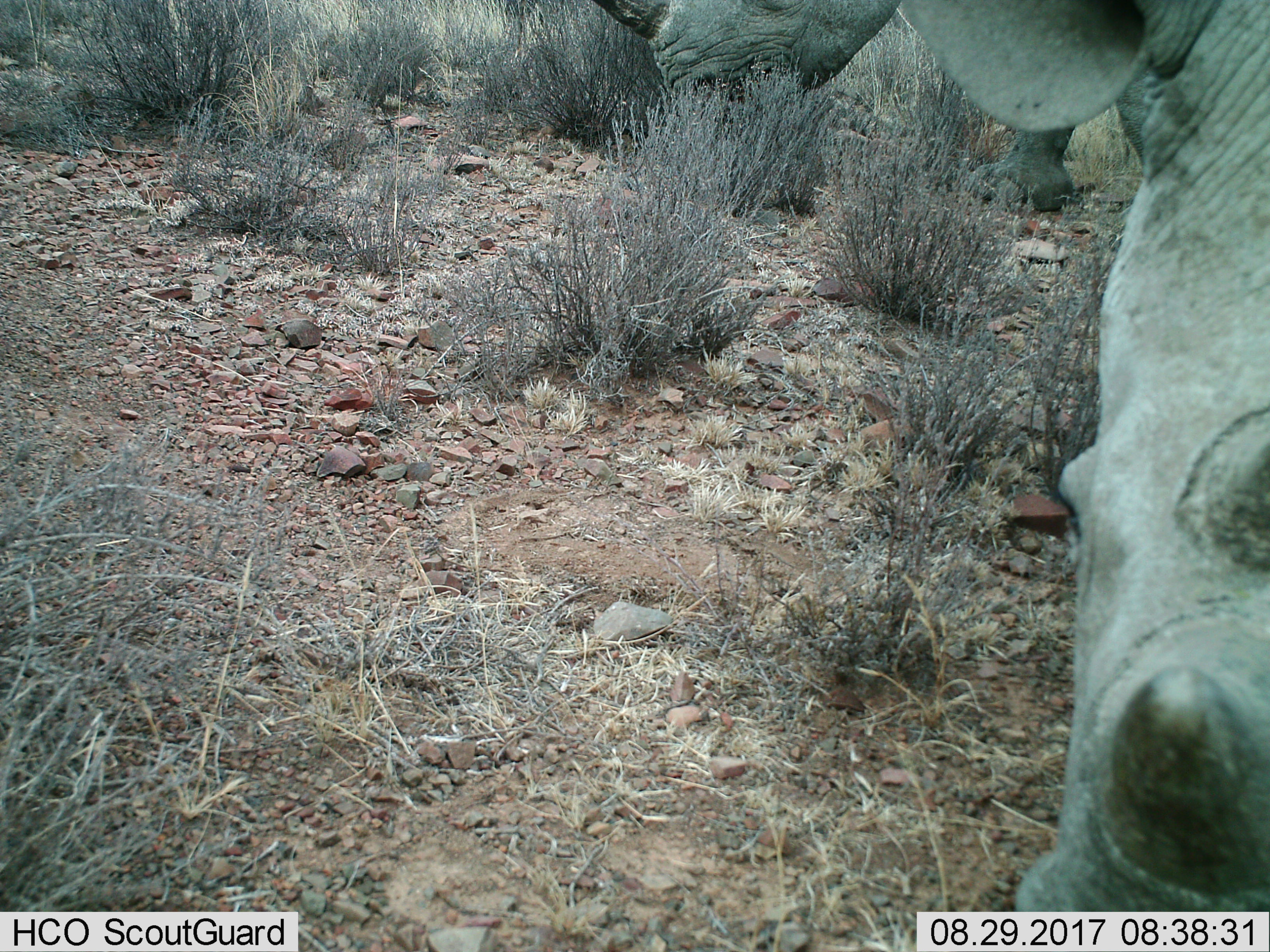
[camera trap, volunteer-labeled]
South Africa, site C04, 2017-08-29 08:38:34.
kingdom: Animalia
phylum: Chordata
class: Mammalia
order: Perissodactyla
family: Rhinocerotidae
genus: Ceratotherium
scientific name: Ceratotherium simum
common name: white rhinoceros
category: rhinoceroswhite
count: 2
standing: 20%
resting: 0%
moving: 40%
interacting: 20%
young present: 20%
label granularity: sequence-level